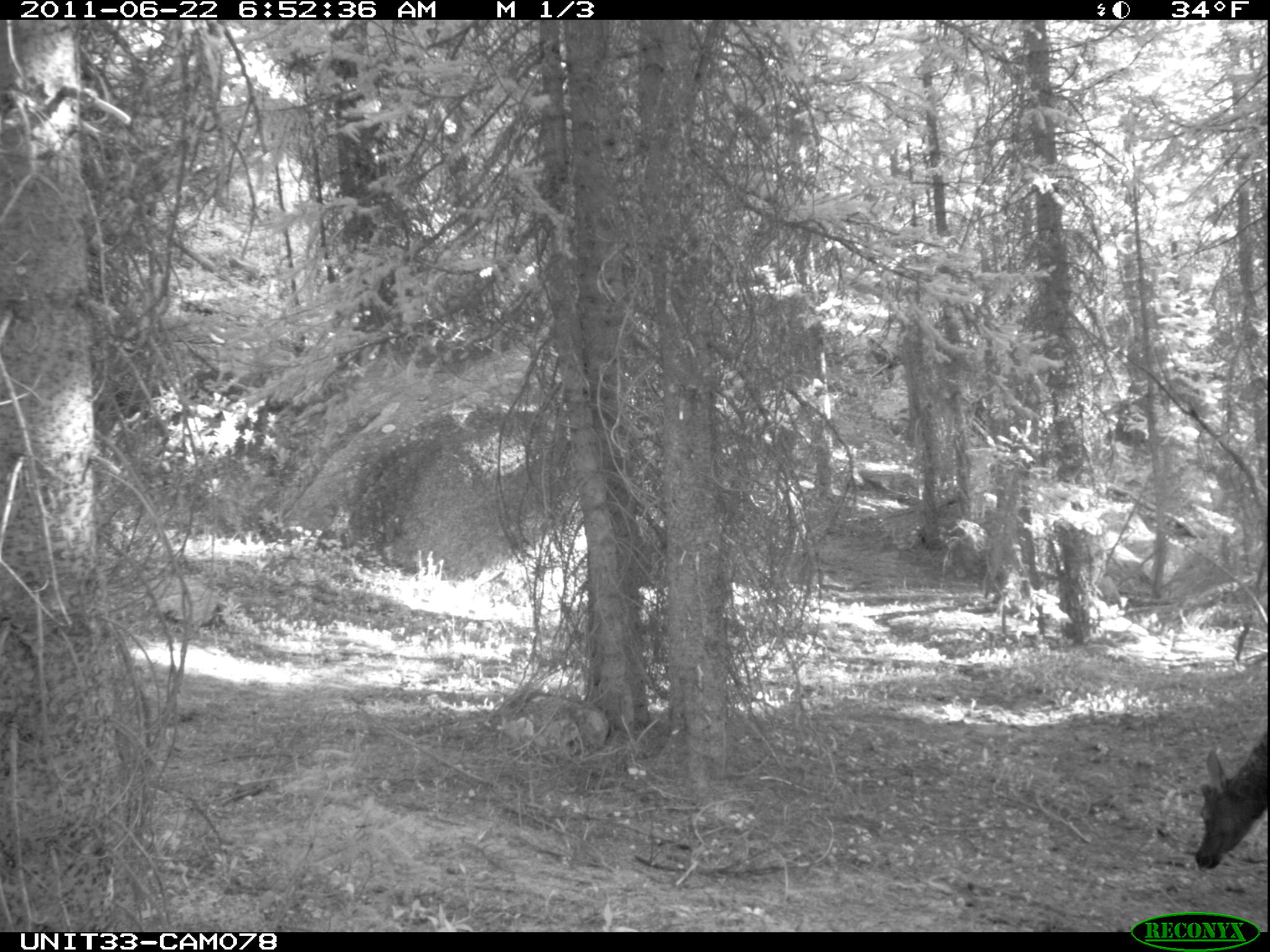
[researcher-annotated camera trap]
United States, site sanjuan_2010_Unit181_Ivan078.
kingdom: Animalia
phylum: Chordata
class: Mammalia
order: Artiodactyla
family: Cervidae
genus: Cervus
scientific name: Cervus elaphus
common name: red deer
Cervus elaphus (red deer).